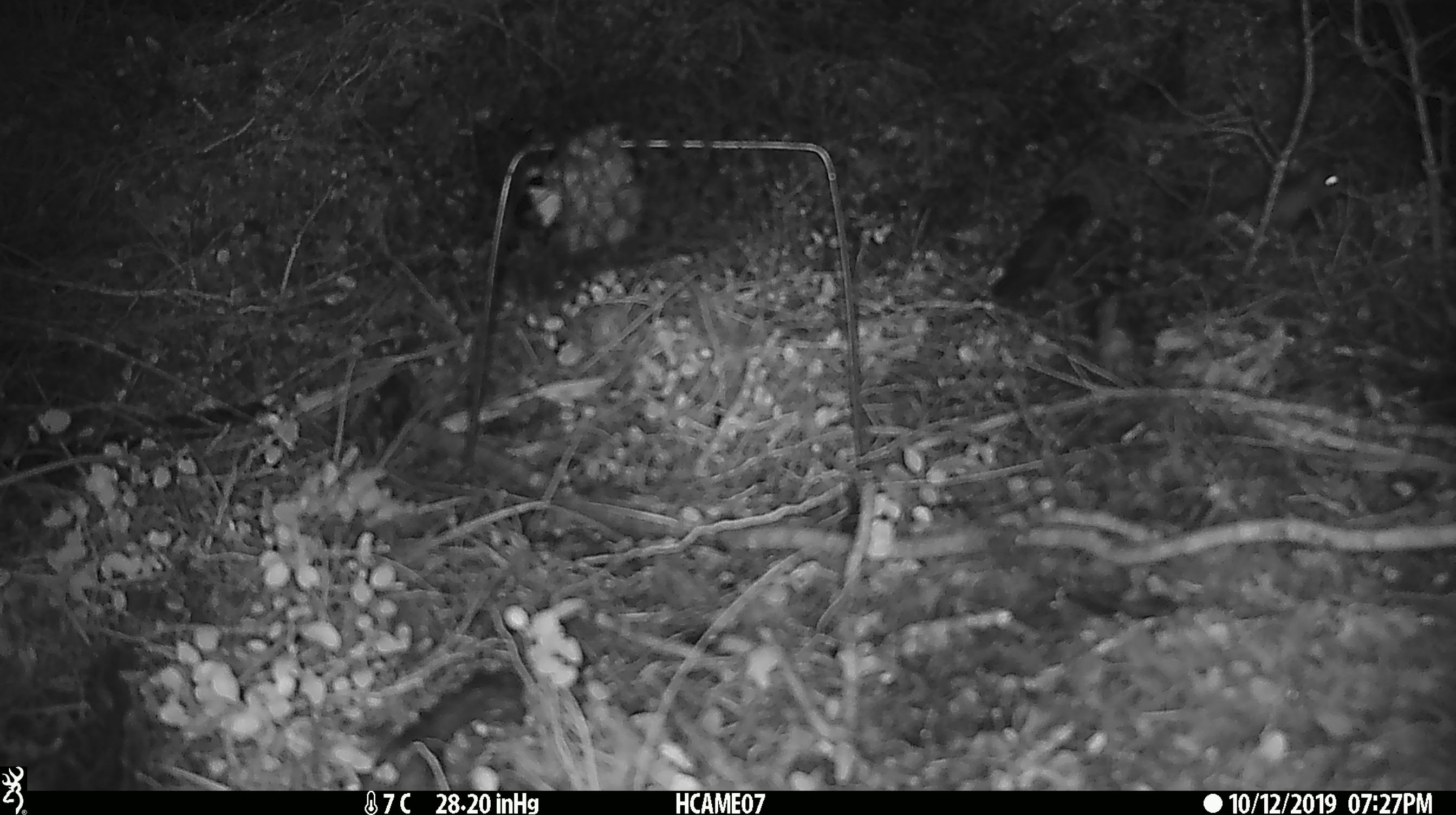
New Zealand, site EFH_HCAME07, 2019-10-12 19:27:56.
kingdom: Animalia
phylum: Chordata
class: Mammalia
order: Rodentia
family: Muridae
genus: Mus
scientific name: Mus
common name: mouse